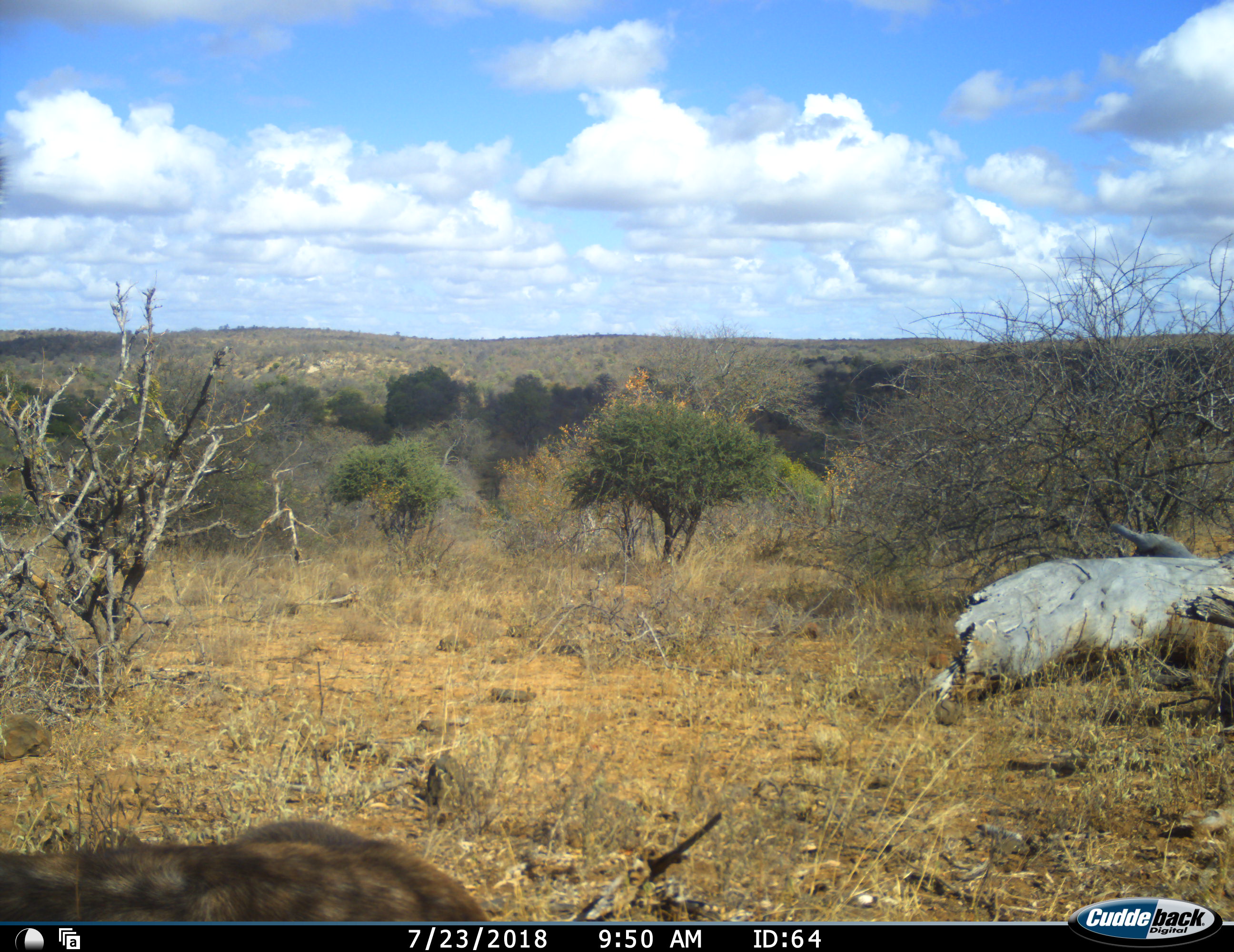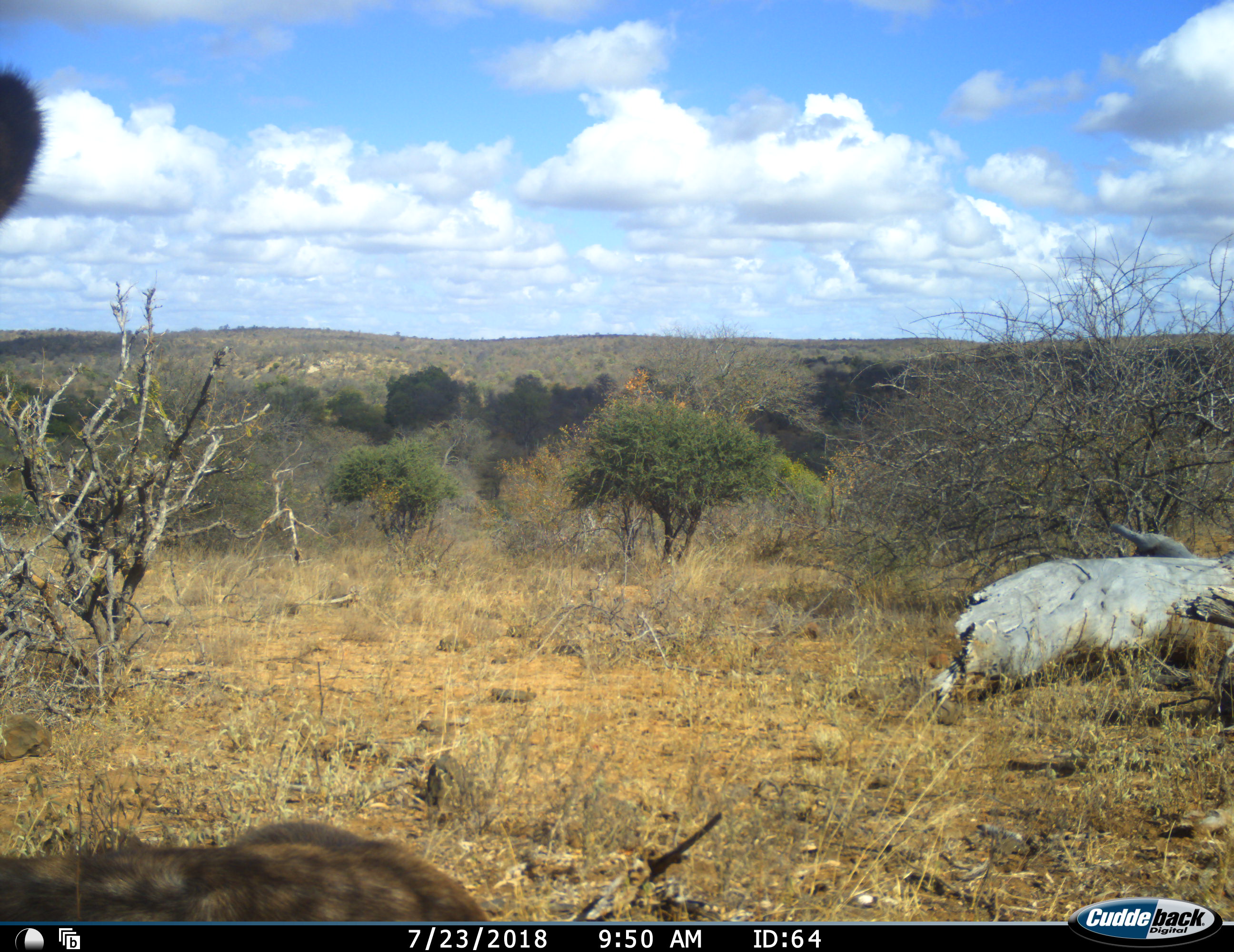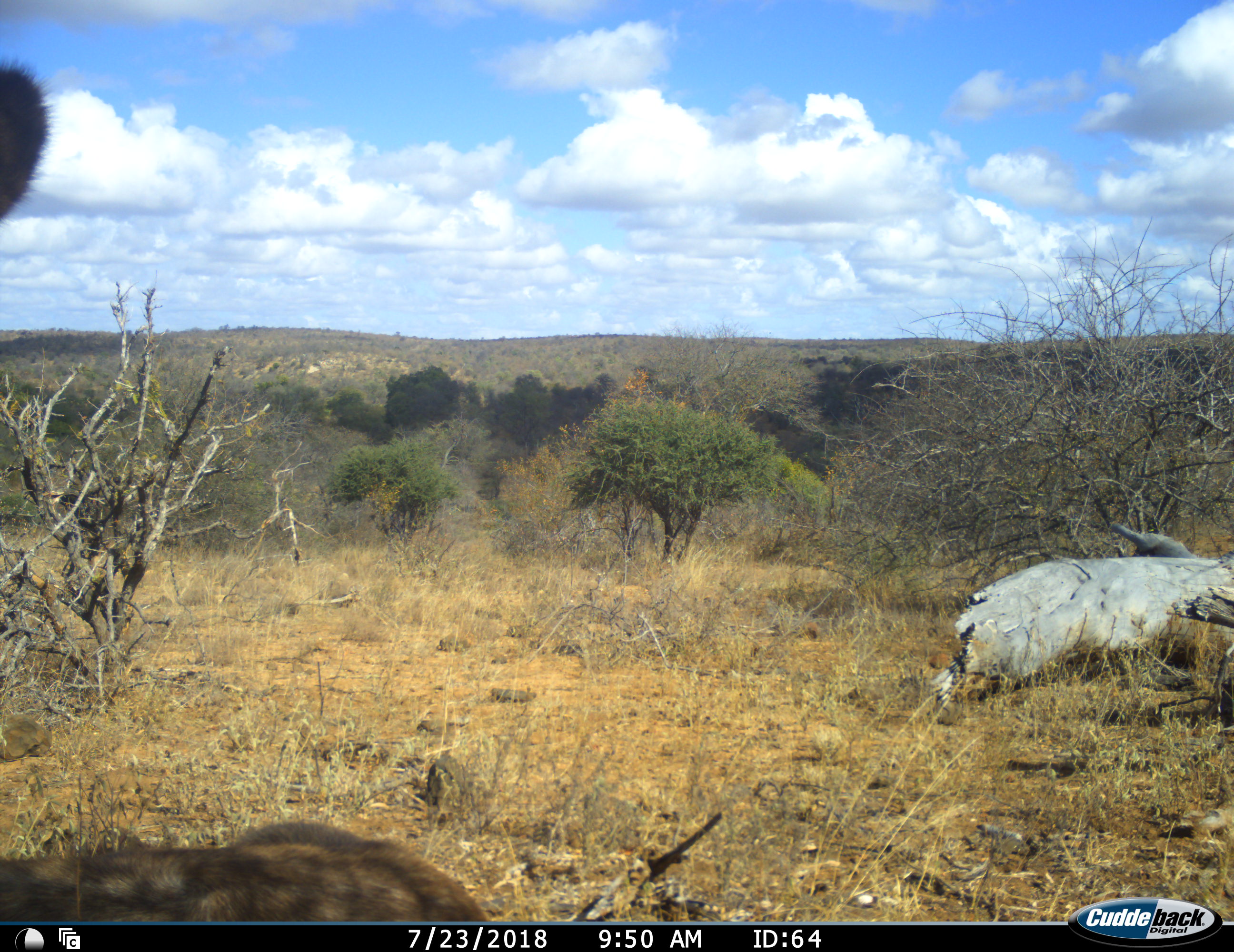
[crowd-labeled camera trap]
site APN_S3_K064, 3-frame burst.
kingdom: Animalia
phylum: Chordata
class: Mammalia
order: Carnivora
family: Hyaenidae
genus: Crocuta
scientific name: Crocuta crocuta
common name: spotted hyena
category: hyenaspotted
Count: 1.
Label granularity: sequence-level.